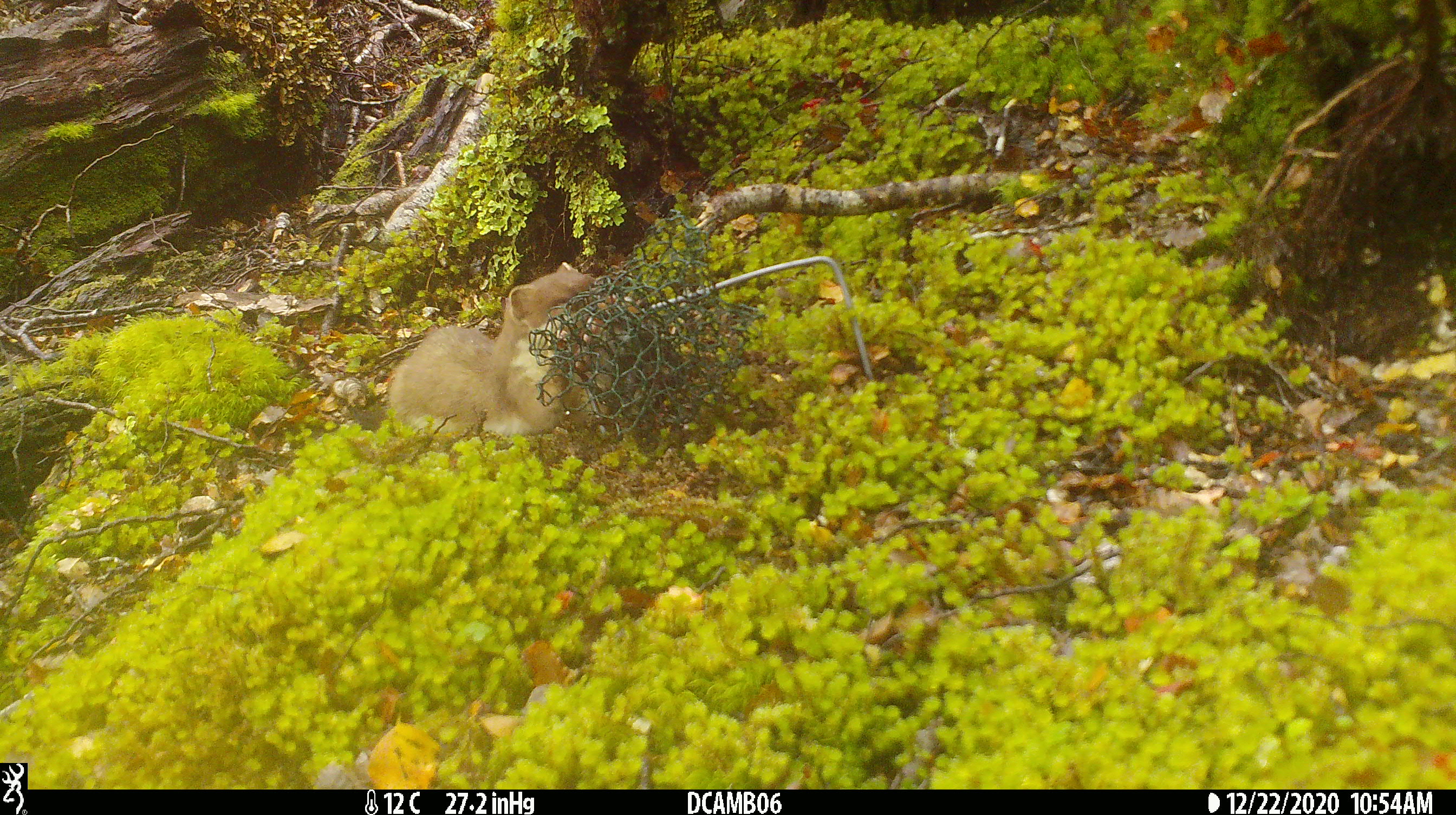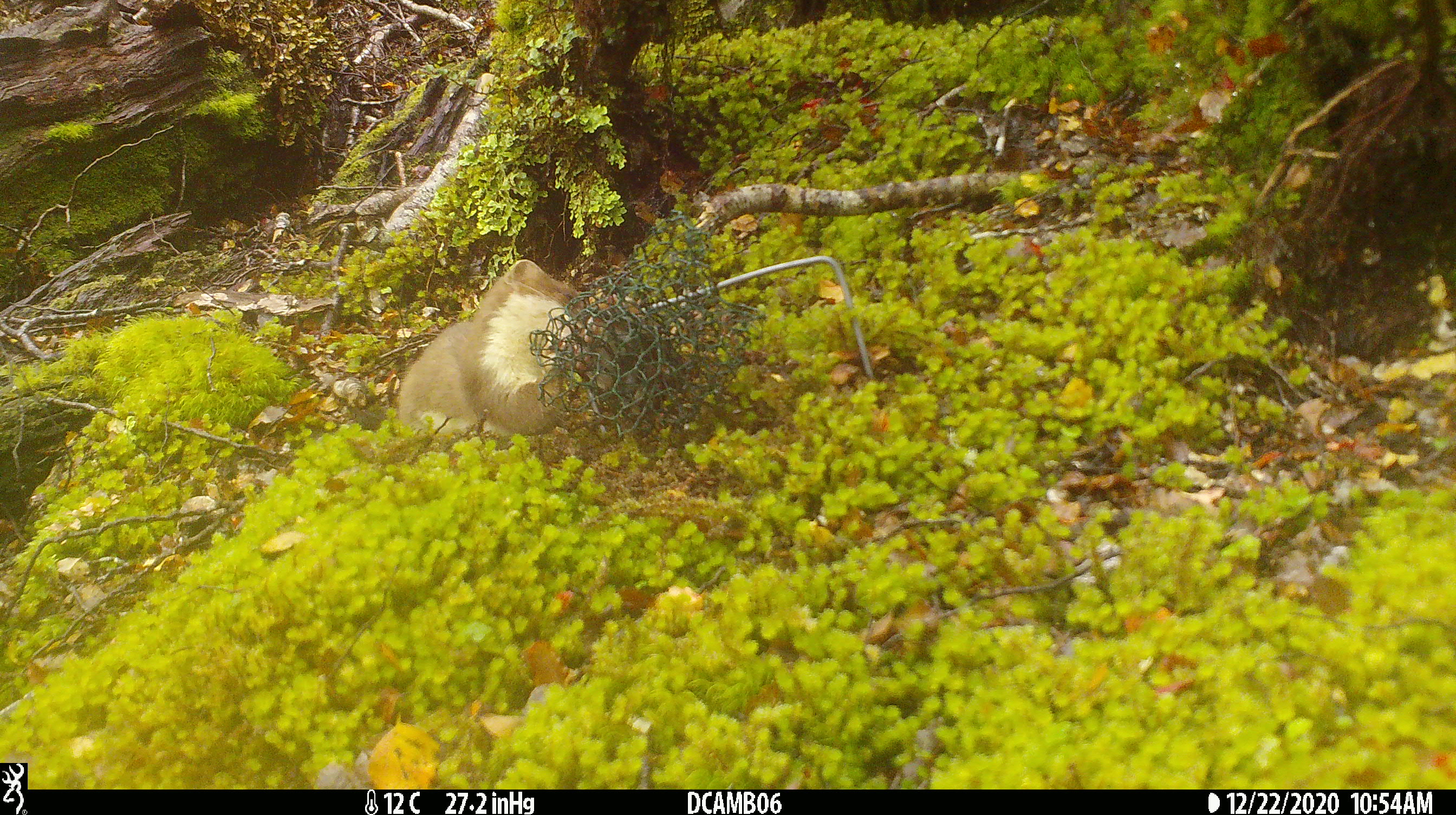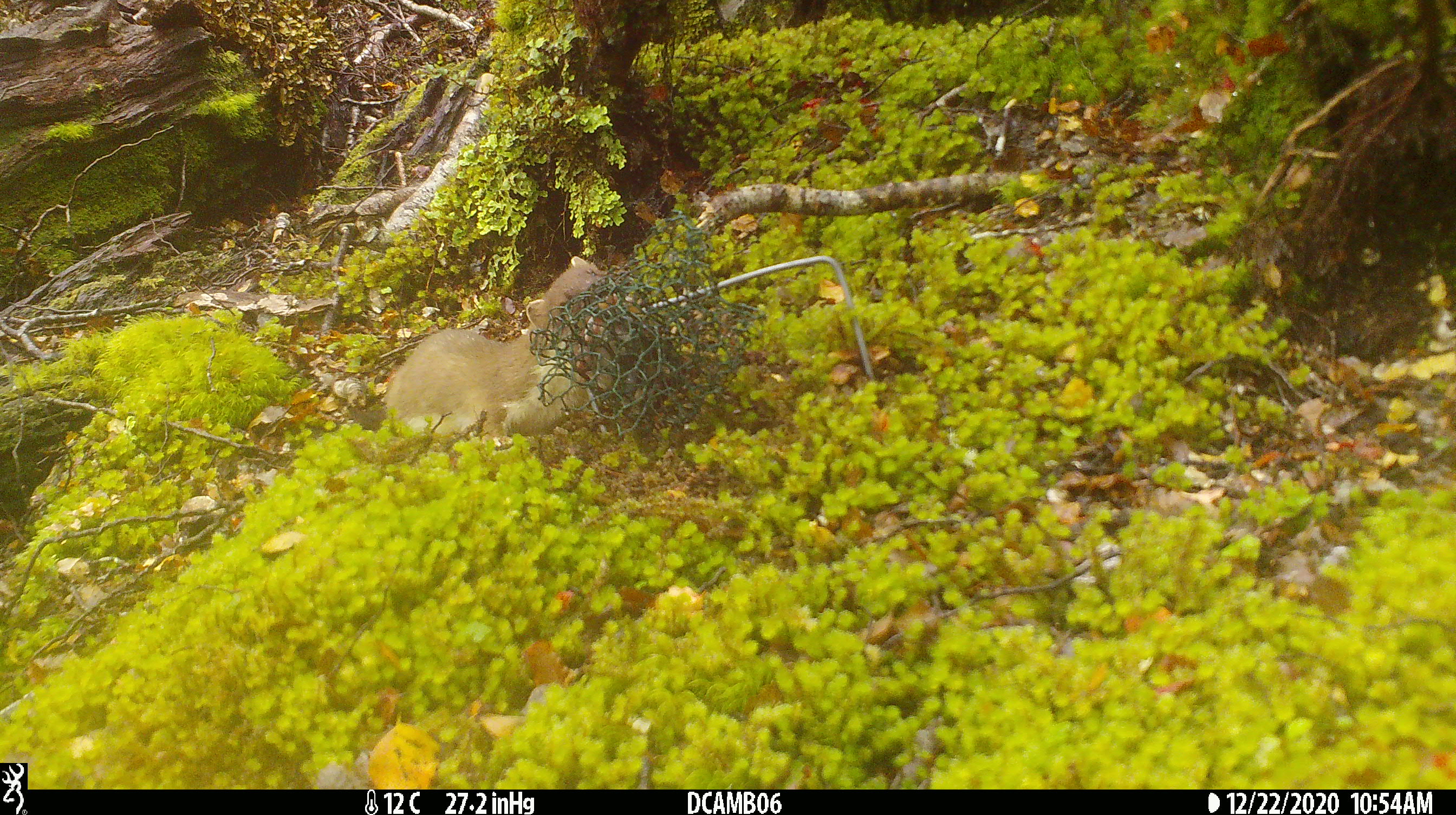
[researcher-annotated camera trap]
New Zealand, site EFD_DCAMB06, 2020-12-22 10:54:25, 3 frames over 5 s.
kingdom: Animalia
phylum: Chordata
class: Mammalia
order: Carnivora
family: Mustelidae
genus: Mustela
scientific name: Mustela erminea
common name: stoat